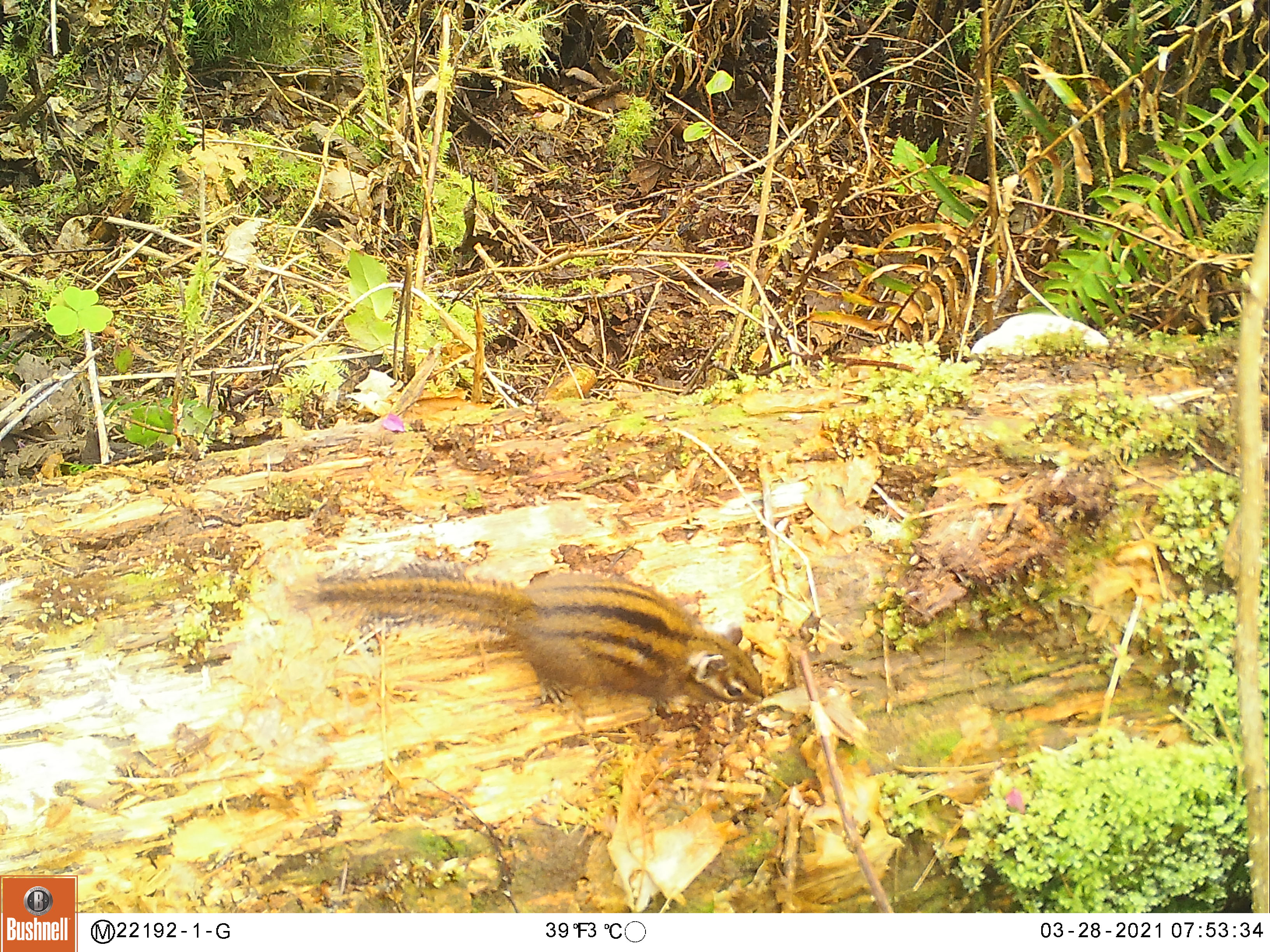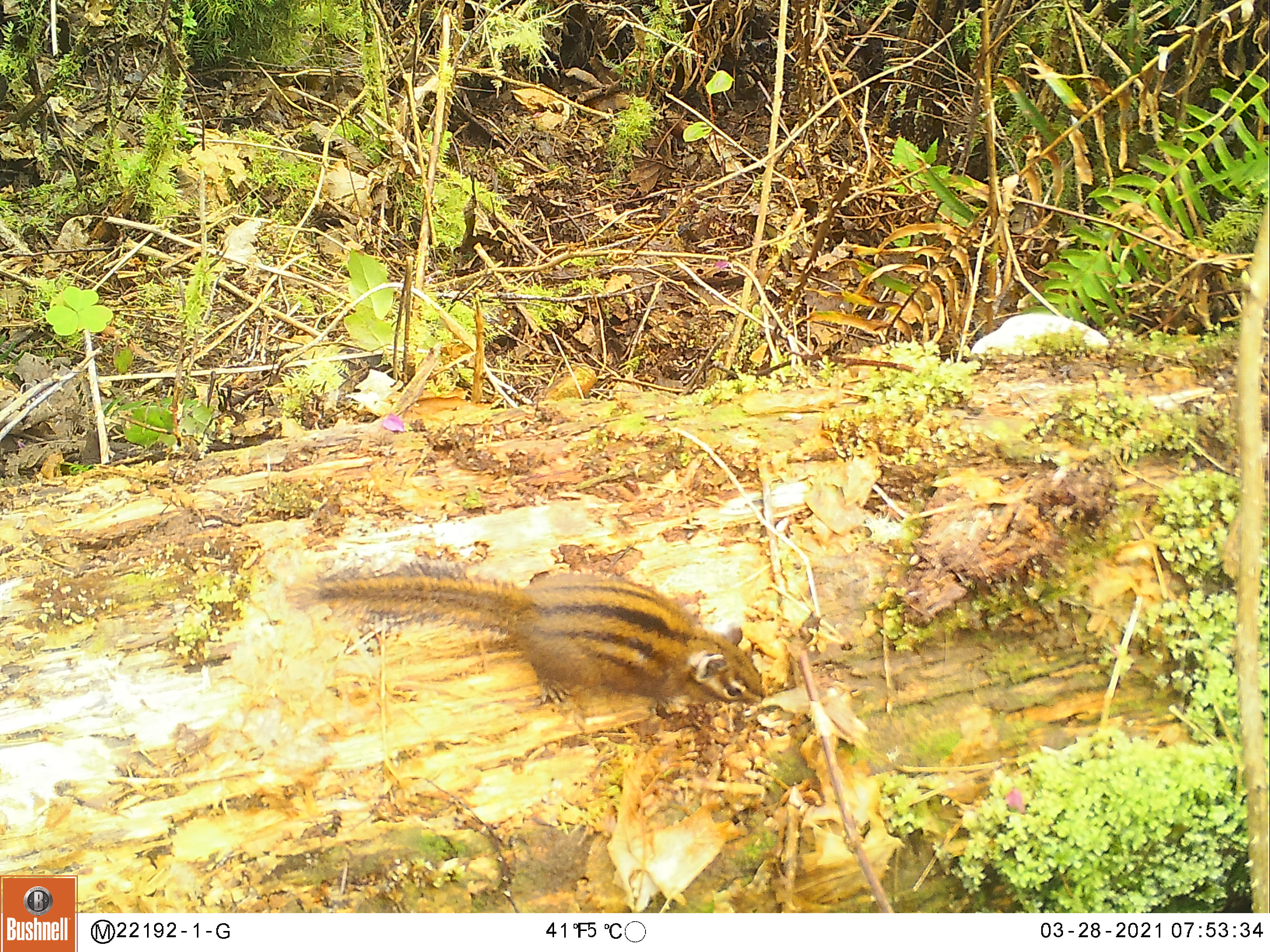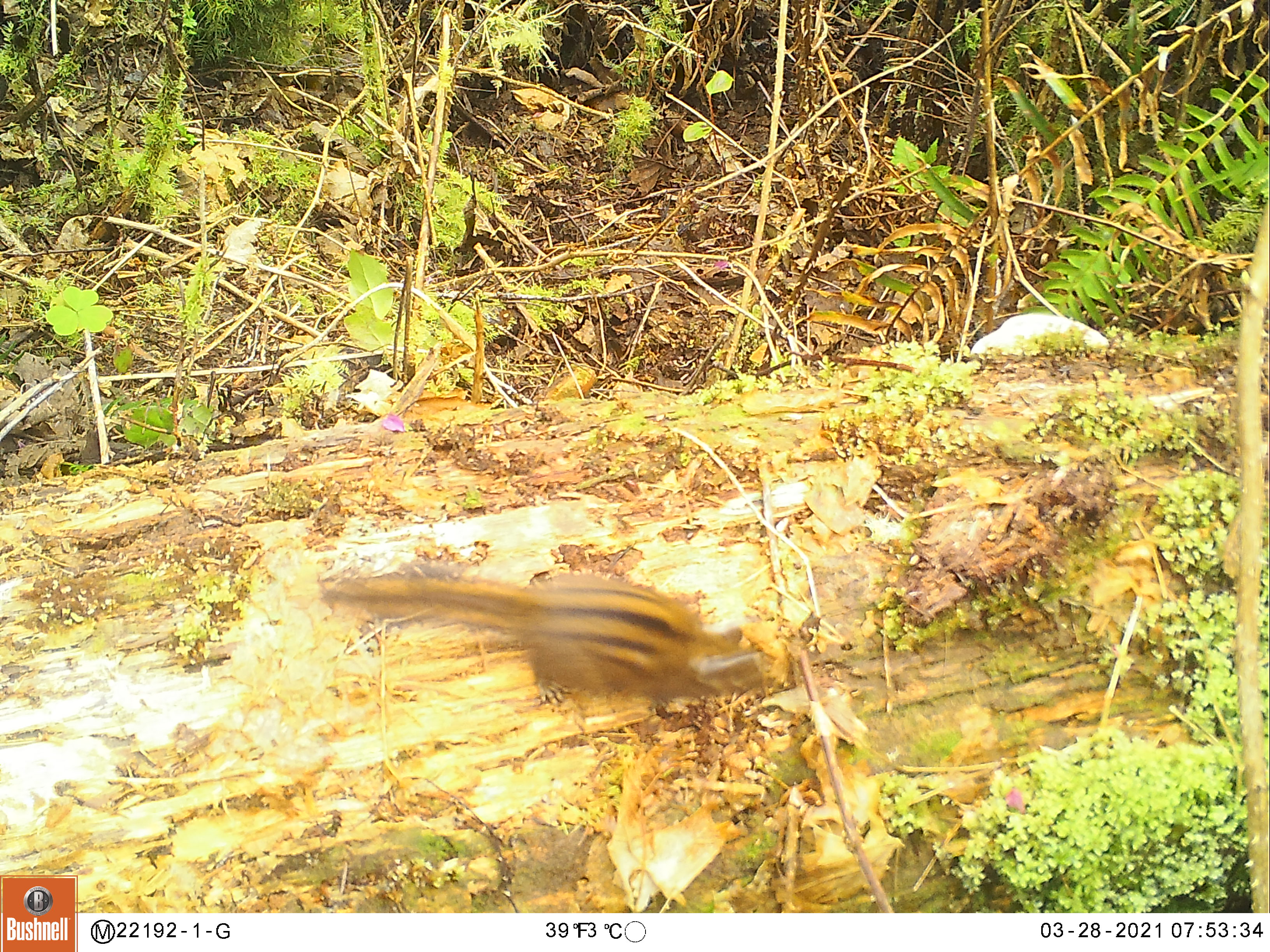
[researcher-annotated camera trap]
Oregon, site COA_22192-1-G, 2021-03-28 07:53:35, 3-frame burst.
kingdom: Animalia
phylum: Chordata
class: Mammalia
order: Rodentia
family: Sciuridae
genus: Neotamias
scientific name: Neotamias townsendii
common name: townsend's chipmunk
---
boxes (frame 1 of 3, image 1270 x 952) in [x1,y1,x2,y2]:
townsend's chipmunk: [291,554,773,718]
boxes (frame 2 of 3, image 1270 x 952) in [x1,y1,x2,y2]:
townsend's chipmunk: [294,551,769,719]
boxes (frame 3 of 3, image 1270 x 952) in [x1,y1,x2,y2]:
townsend's chipmunk: [322,559,775,714]